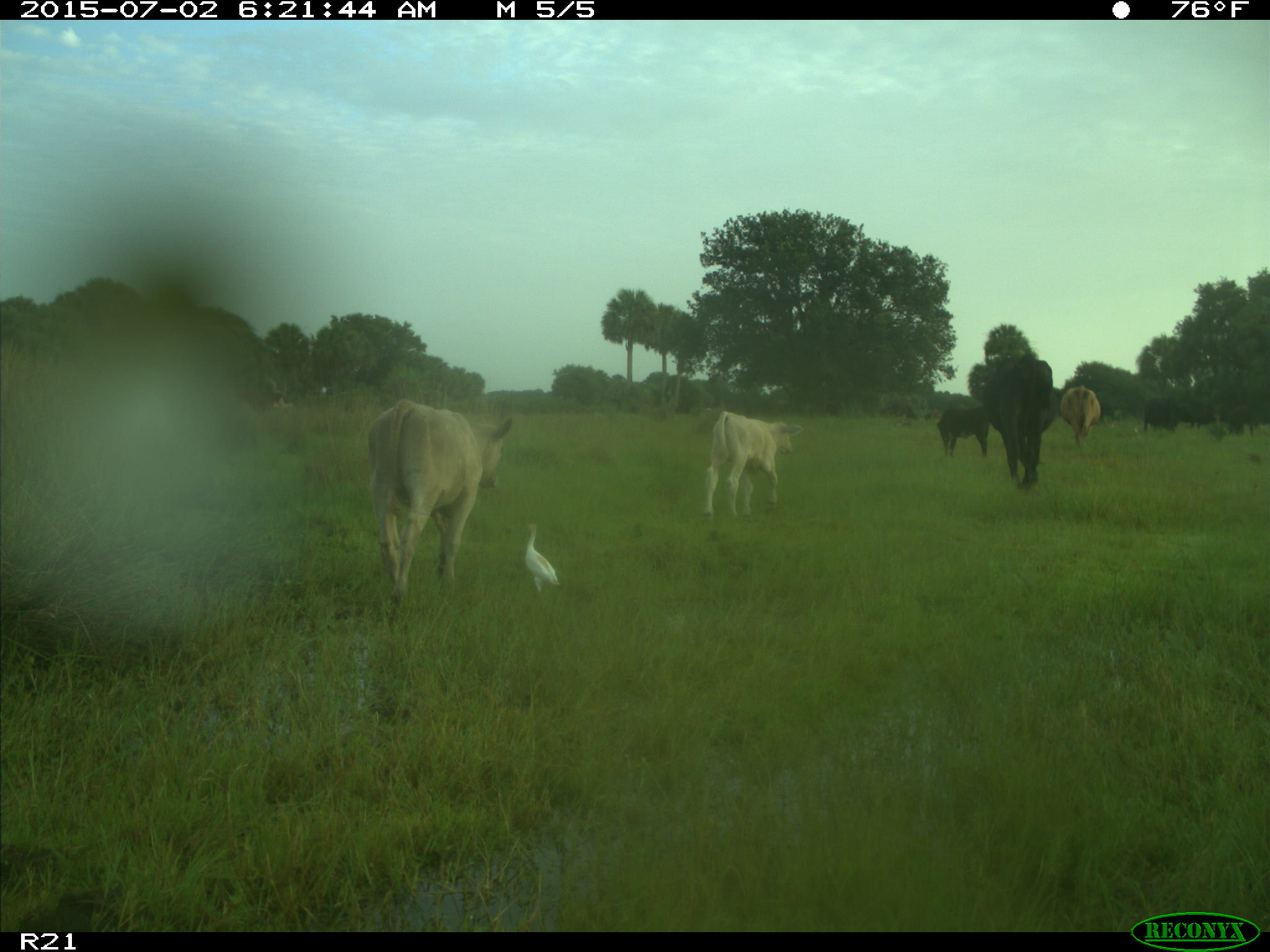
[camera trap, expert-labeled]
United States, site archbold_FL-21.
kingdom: Animalia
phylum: Chordata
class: Mammalia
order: Artiodactyla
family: Bovidae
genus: Bos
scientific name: Bos taurus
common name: domestic cow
Bos taurus (domestic cow).